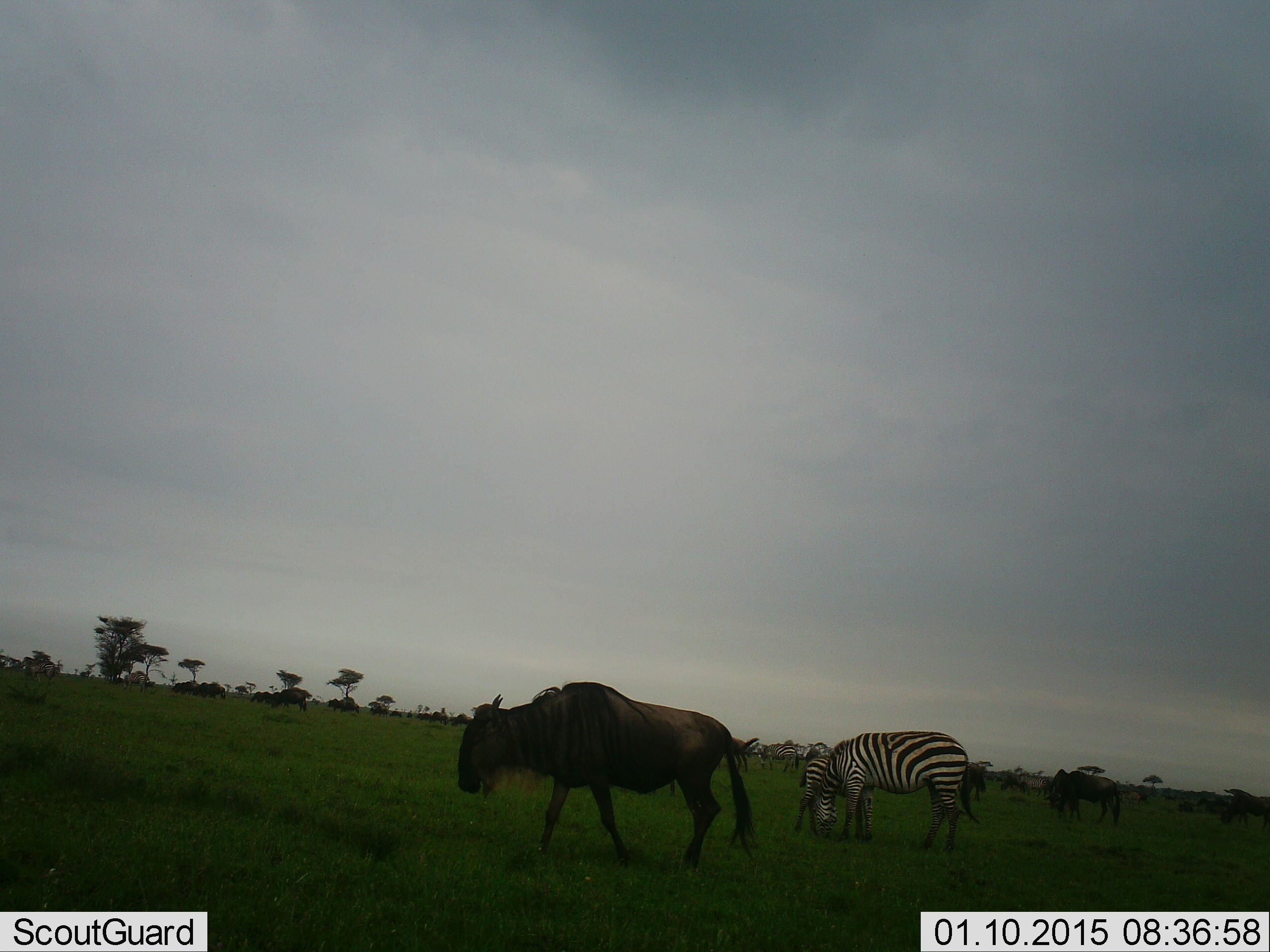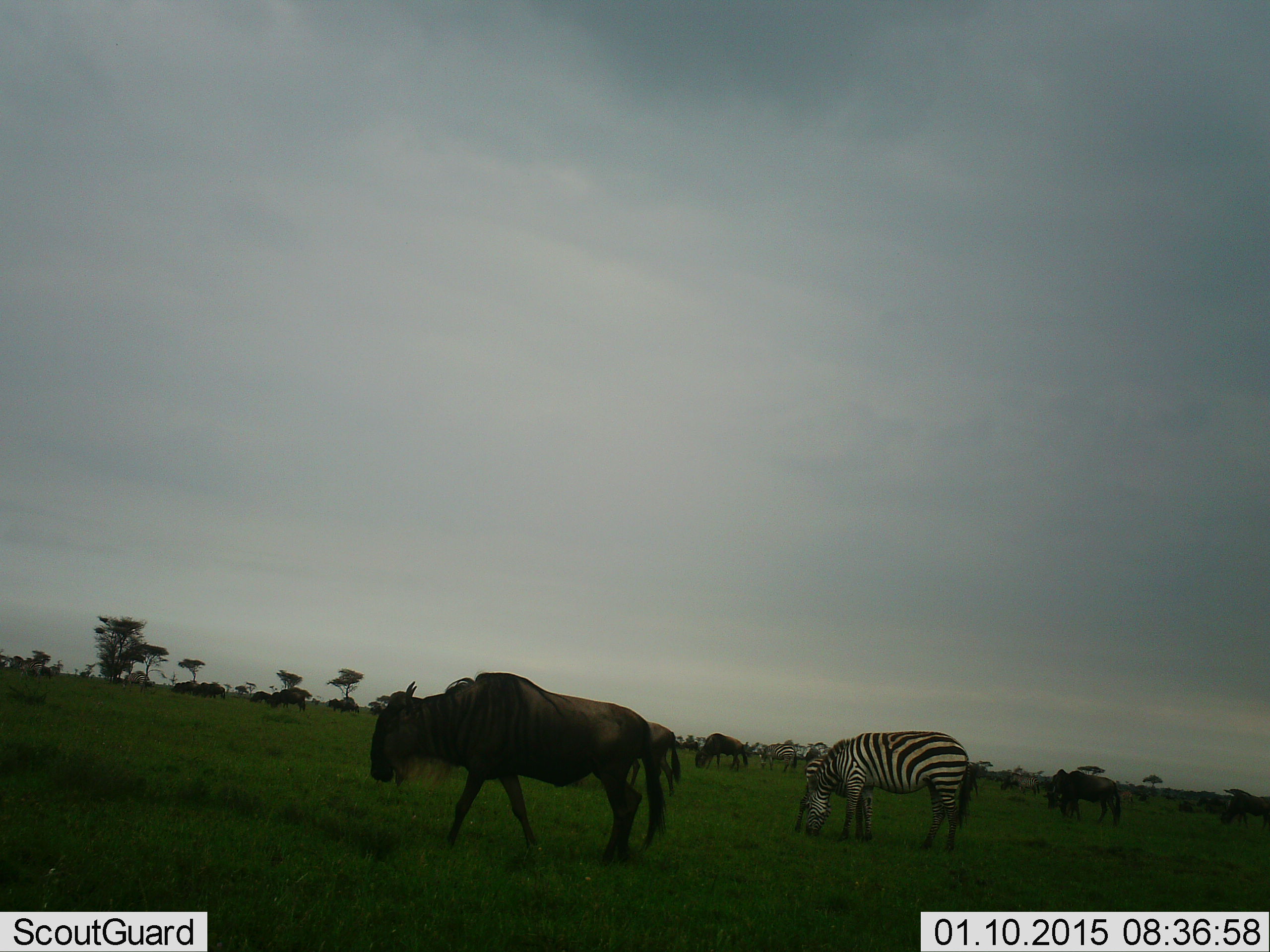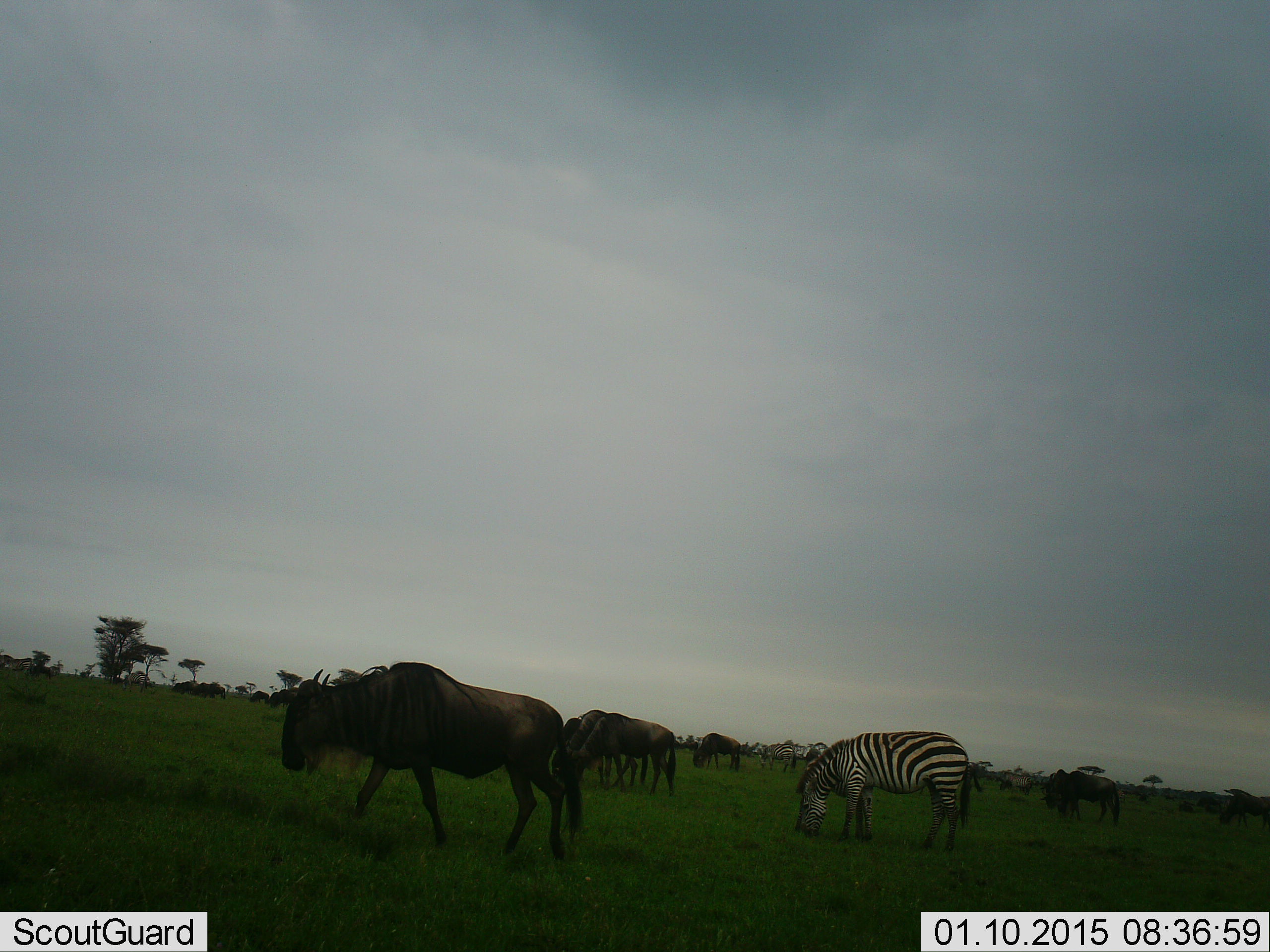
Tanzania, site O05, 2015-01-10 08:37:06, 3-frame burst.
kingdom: Animalia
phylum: Chordata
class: Mammalia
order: Artiodactyla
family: Bovidae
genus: Connochaetes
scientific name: Connochaetes taurinus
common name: blue wildebeest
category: wildebeest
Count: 11-50.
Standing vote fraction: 30%.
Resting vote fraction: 10%.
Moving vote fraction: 70%.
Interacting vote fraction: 0%.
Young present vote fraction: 0%.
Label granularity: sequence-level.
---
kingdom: Animalia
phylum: Chordata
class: Mammalia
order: Perissodactyla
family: Equidae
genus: Equus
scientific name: Equus quagga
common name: plains zebra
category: zebra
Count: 3.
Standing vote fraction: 30%.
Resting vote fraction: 0%.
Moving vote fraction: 10%.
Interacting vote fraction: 10%.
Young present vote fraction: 10%.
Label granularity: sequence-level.